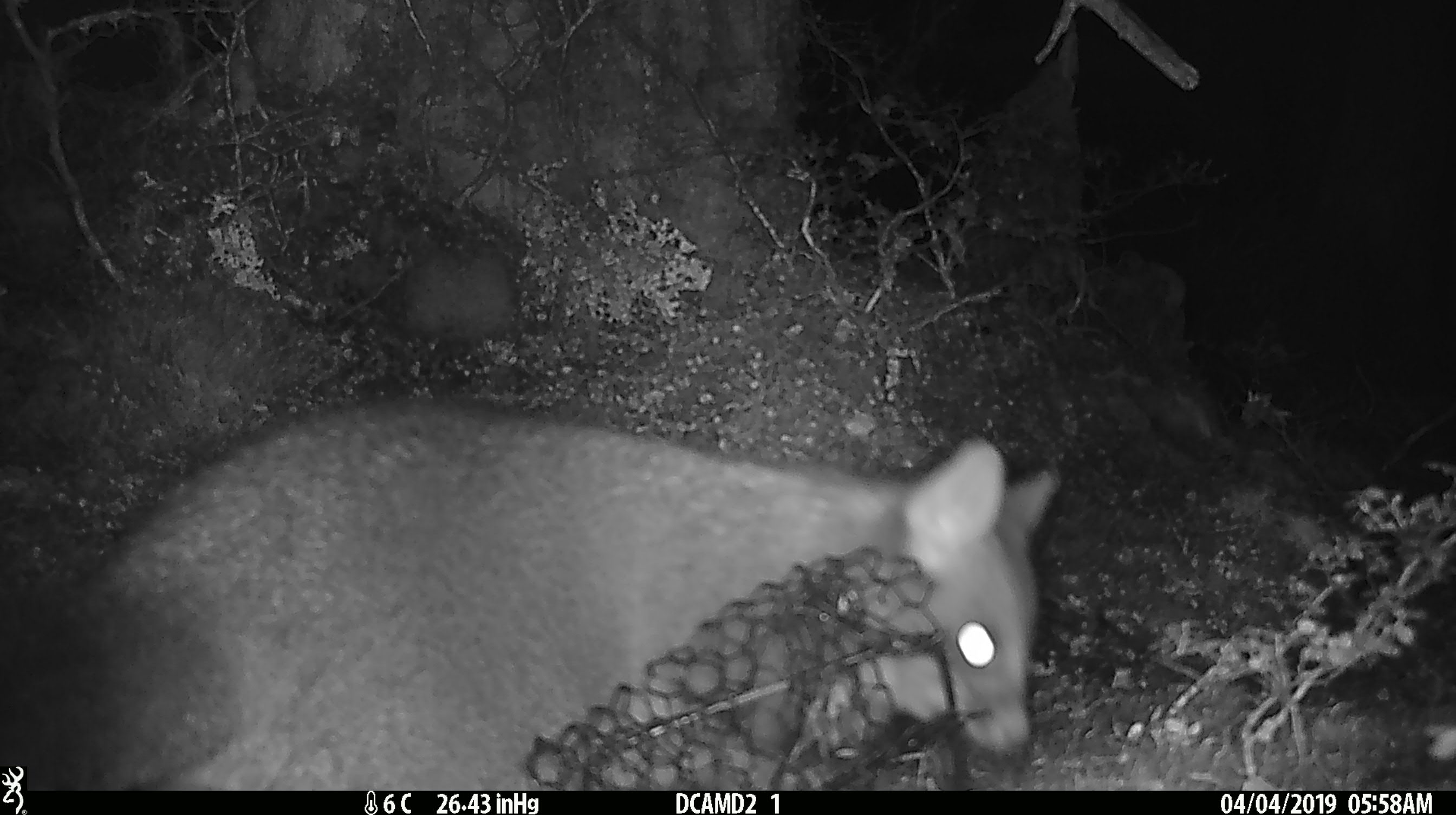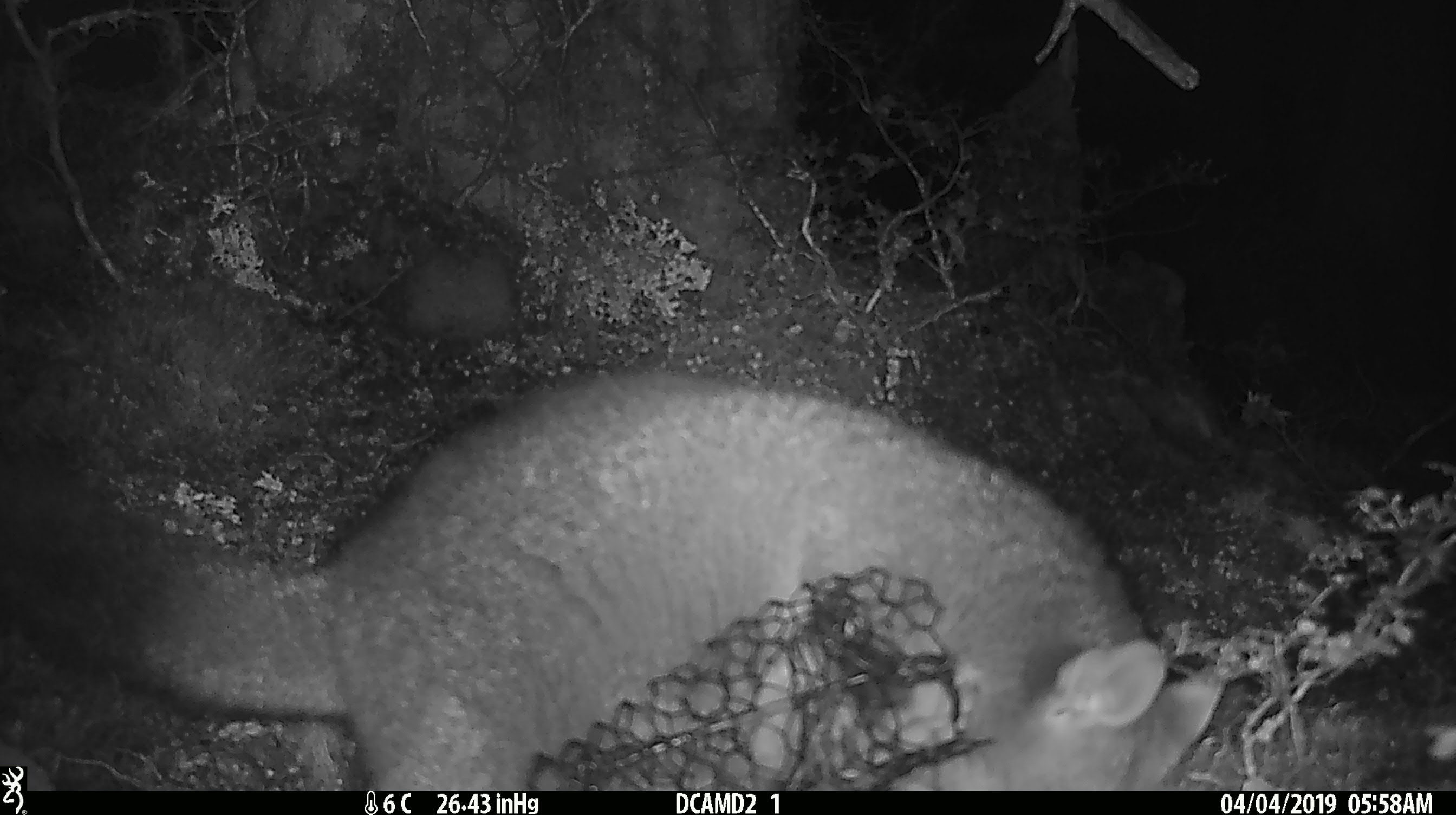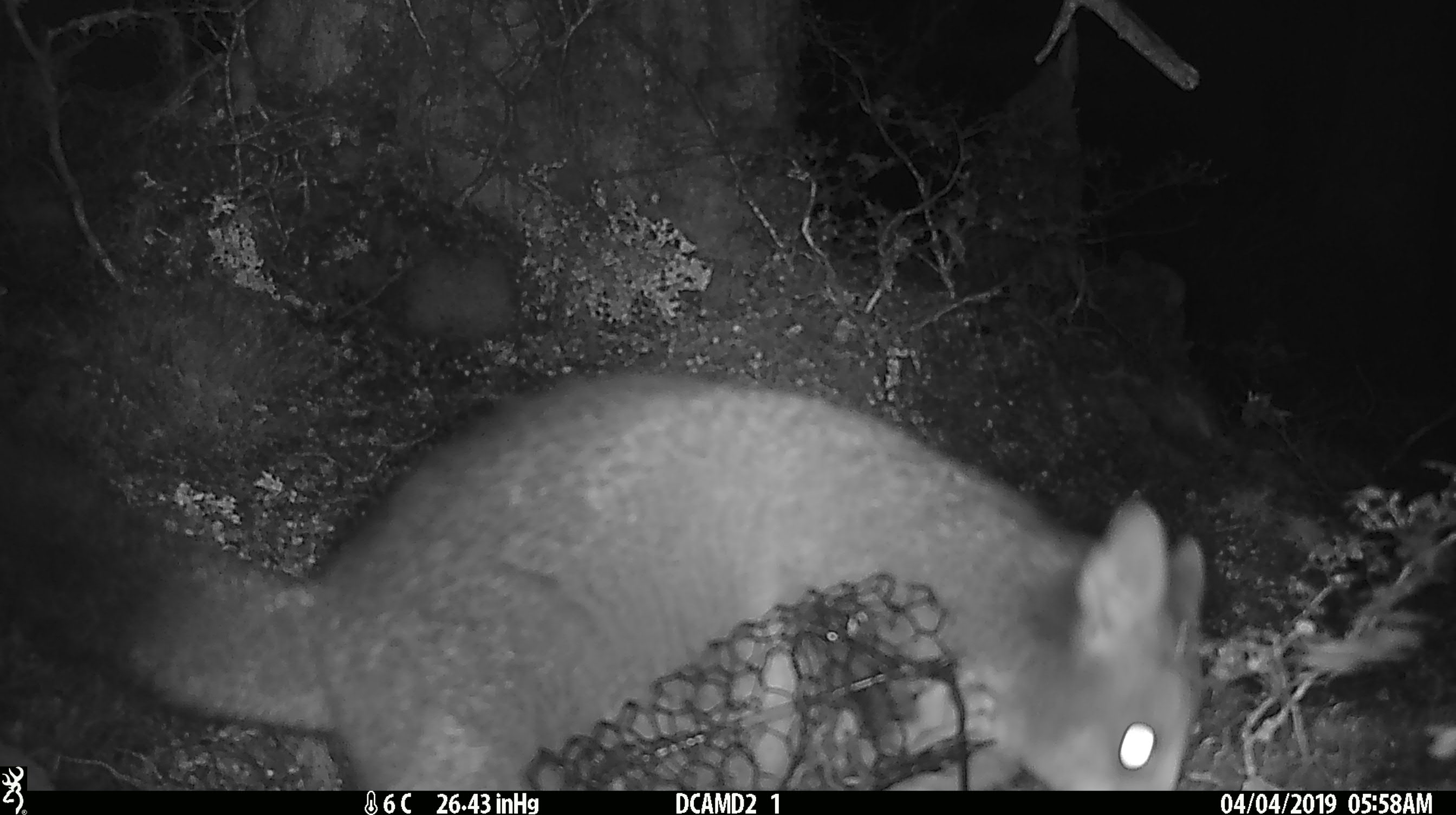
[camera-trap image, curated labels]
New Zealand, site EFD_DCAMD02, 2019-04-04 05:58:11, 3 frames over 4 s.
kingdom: Animalia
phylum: Chordata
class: Mammalia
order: Diprotodontia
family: Phalangeridae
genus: Trichosurus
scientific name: Trichosurus vulpecula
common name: common brushtail possum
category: possum